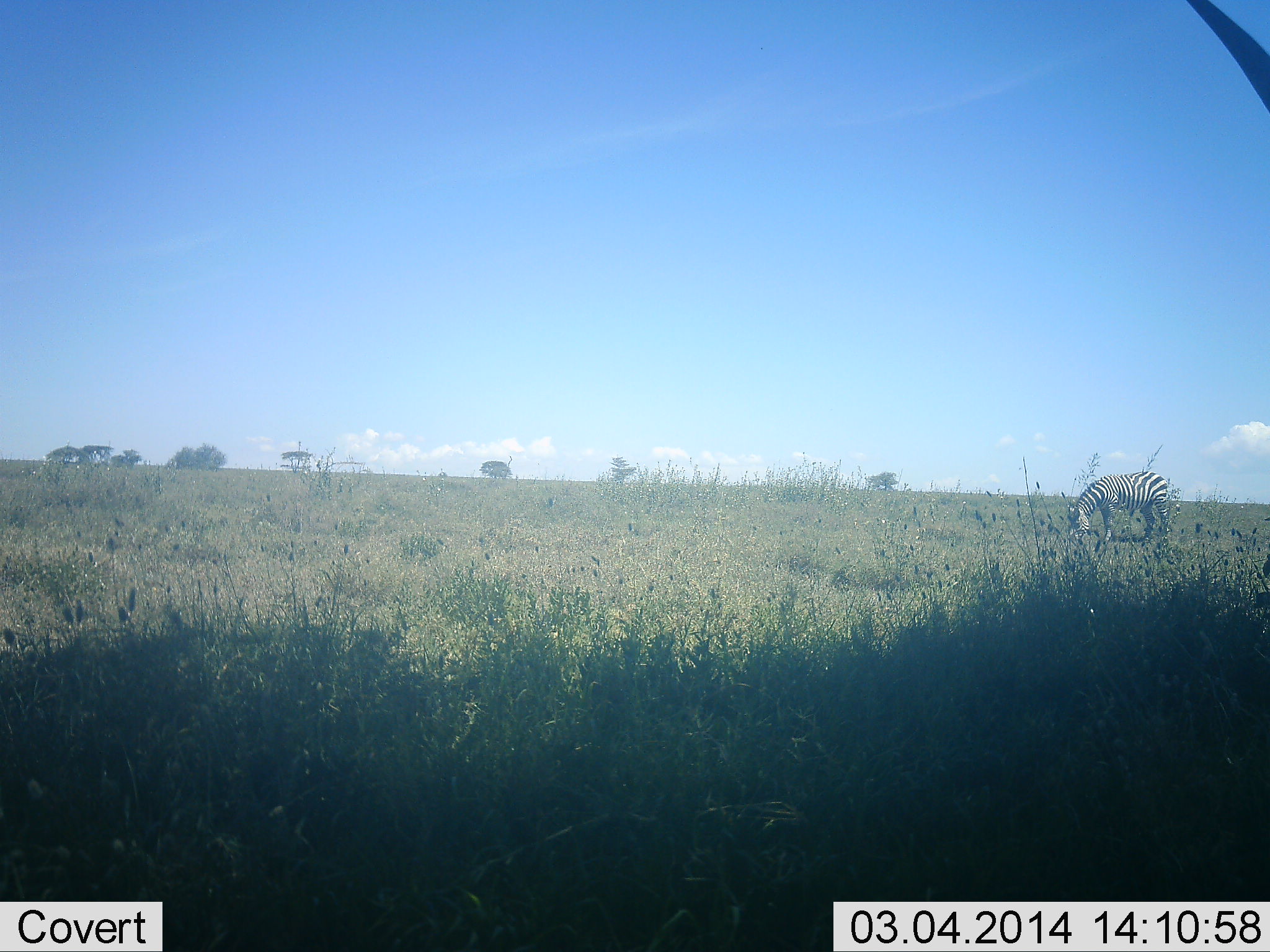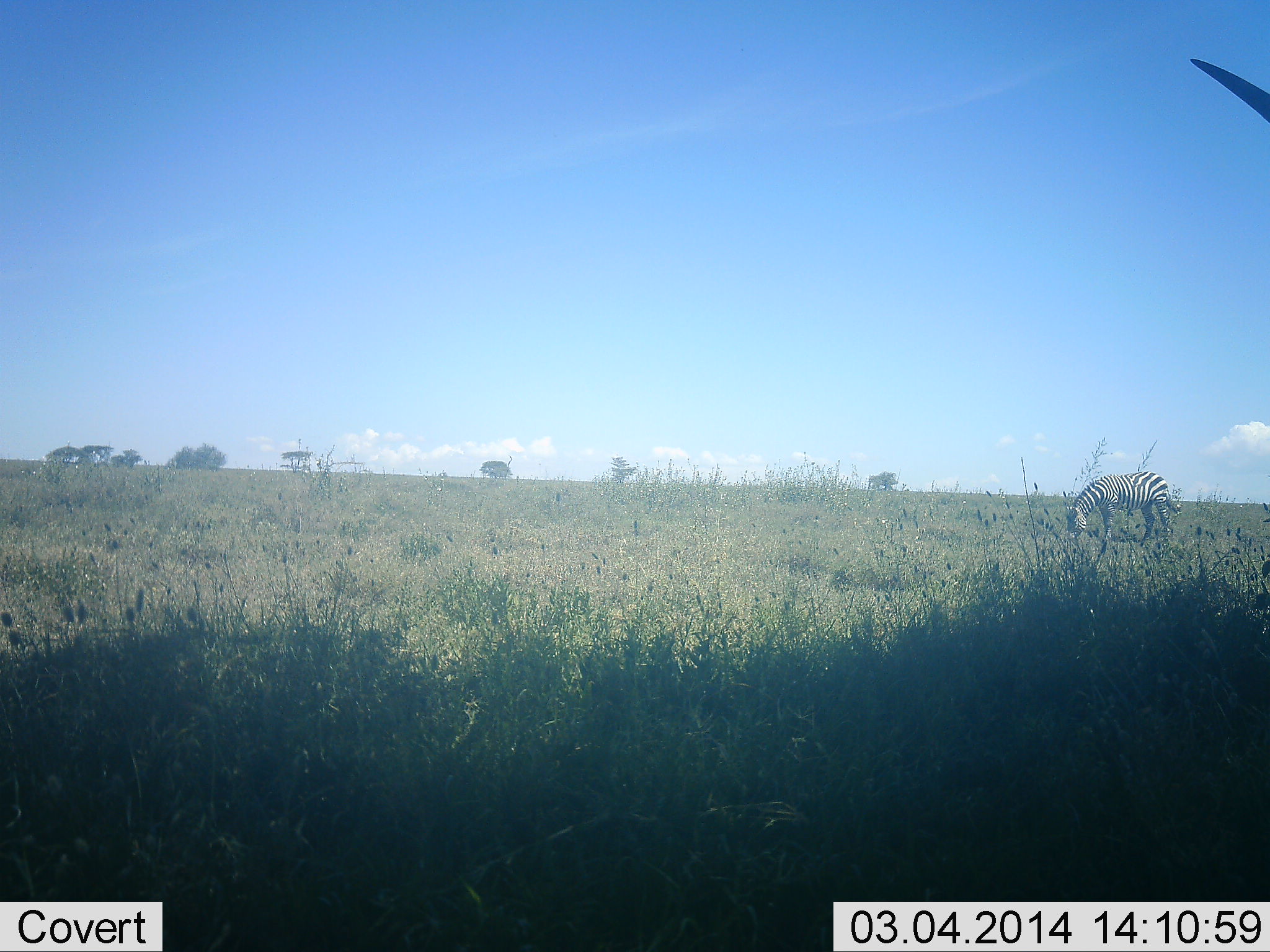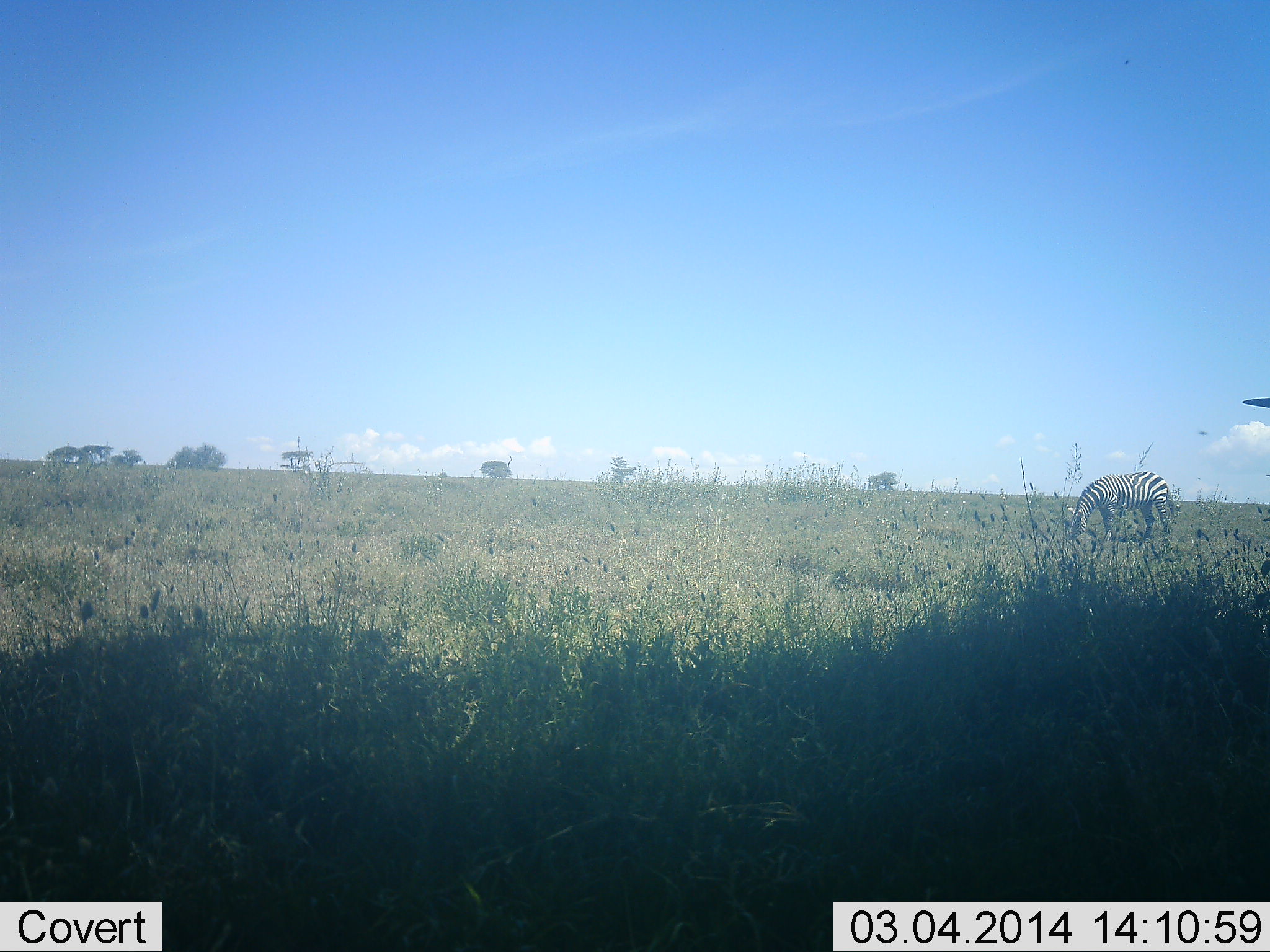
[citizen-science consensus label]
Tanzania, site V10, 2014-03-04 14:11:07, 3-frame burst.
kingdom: Animalia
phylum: Chordata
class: Mammalia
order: Perissodactyla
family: Equidae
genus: Equus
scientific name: Equus quagga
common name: plains zebra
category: zebra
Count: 1.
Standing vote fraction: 17%.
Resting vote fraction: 0%.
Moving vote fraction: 0%.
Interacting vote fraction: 0%.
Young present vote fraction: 0%.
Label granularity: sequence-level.